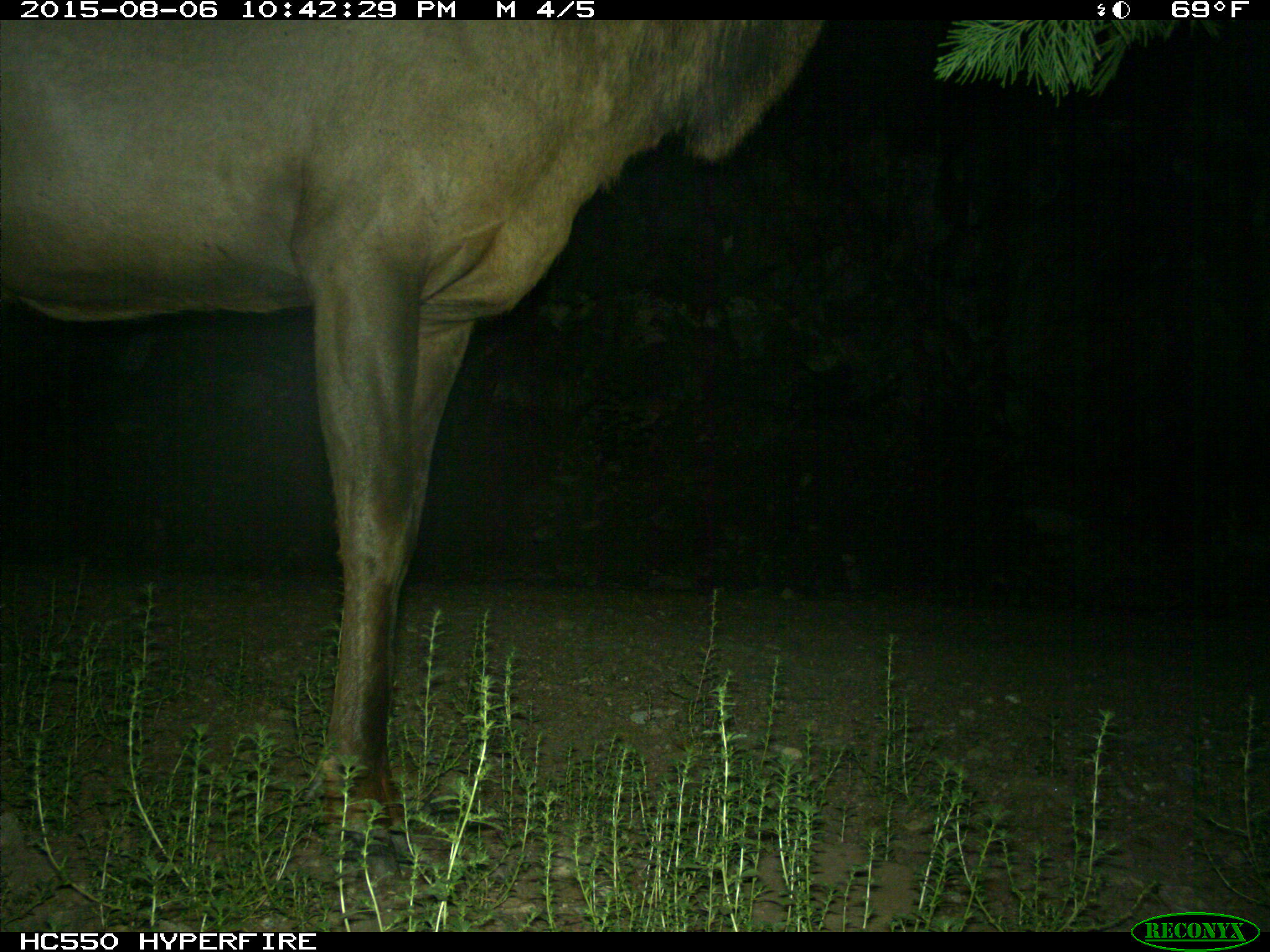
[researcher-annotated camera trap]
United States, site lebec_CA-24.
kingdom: Animalia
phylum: Chordata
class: Mammalia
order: Artiodactyla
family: Cervidae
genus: Cervus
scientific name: Cervus canadensis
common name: elk